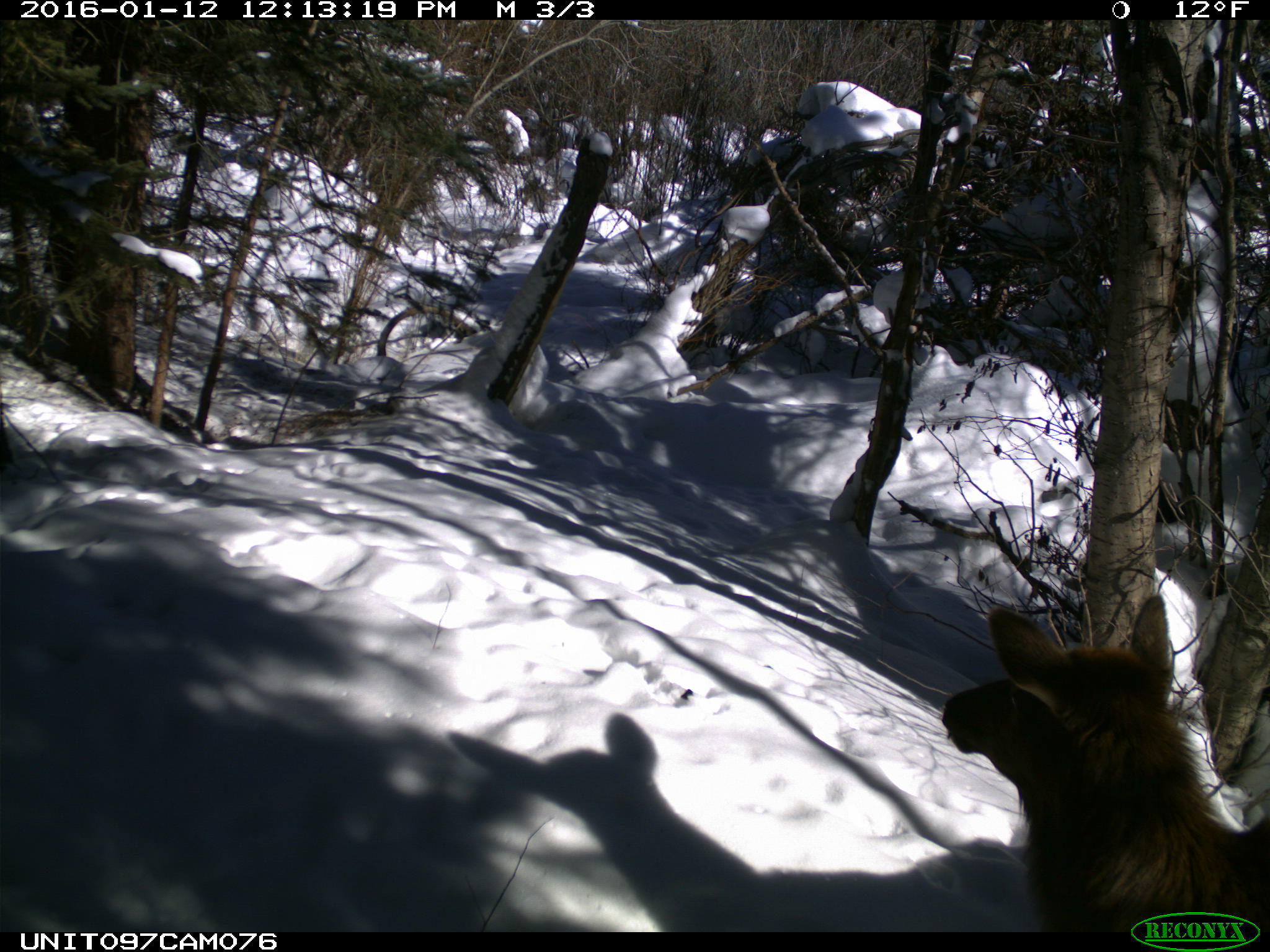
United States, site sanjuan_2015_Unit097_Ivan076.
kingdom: Animalia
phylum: Chordata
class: Mammalia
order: Artiodactyla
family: Cervidae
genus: Cervus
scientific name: Cervus elaphus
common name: red deer